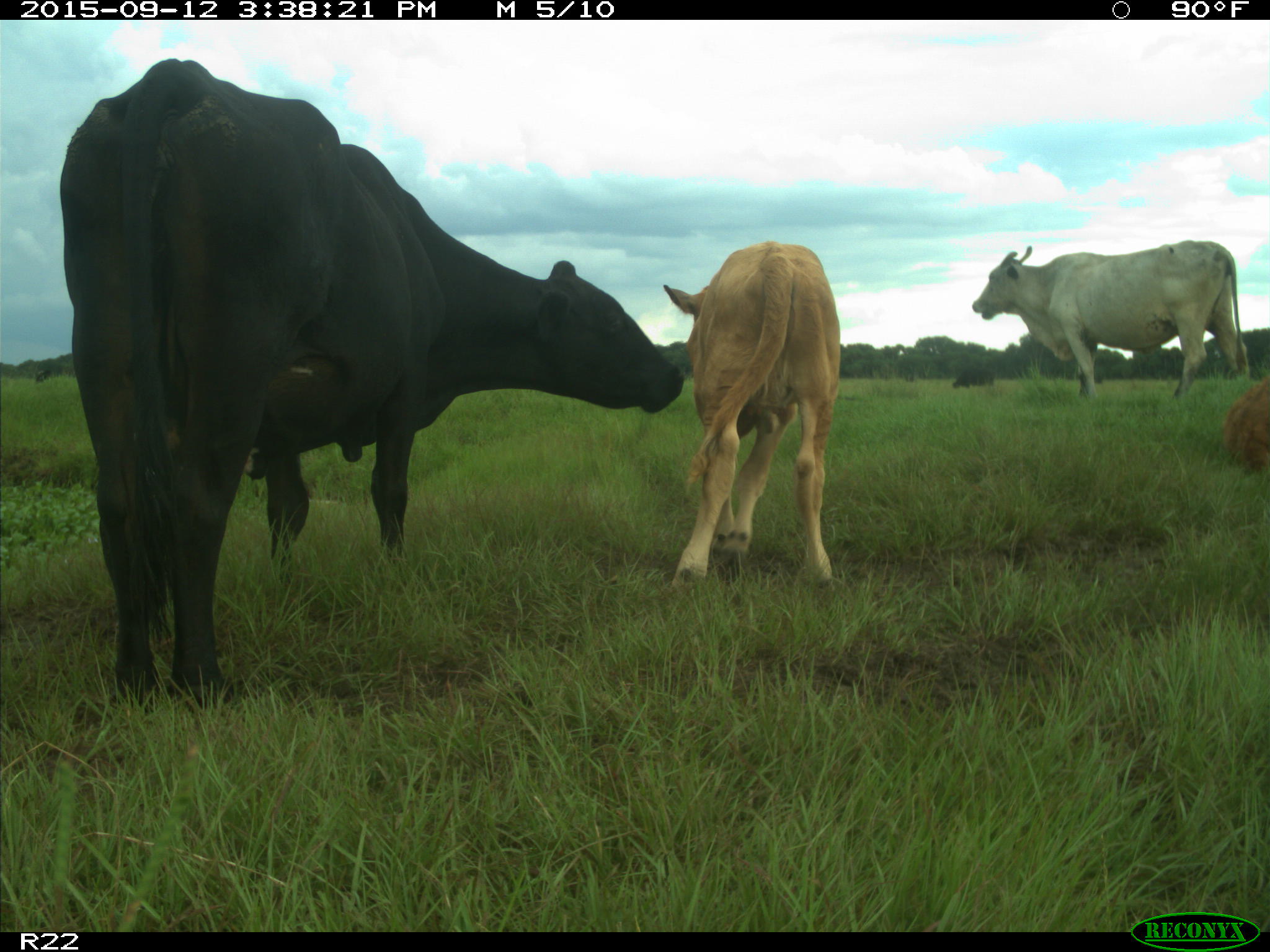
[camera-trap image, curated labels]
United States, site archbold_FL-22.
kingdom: Animalia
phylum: Chordata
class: Mammalia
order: Artiodactyla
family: Bovidae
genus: Bos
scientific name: Bos taurus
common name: domestic cow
Bos taurus (domestic cow).